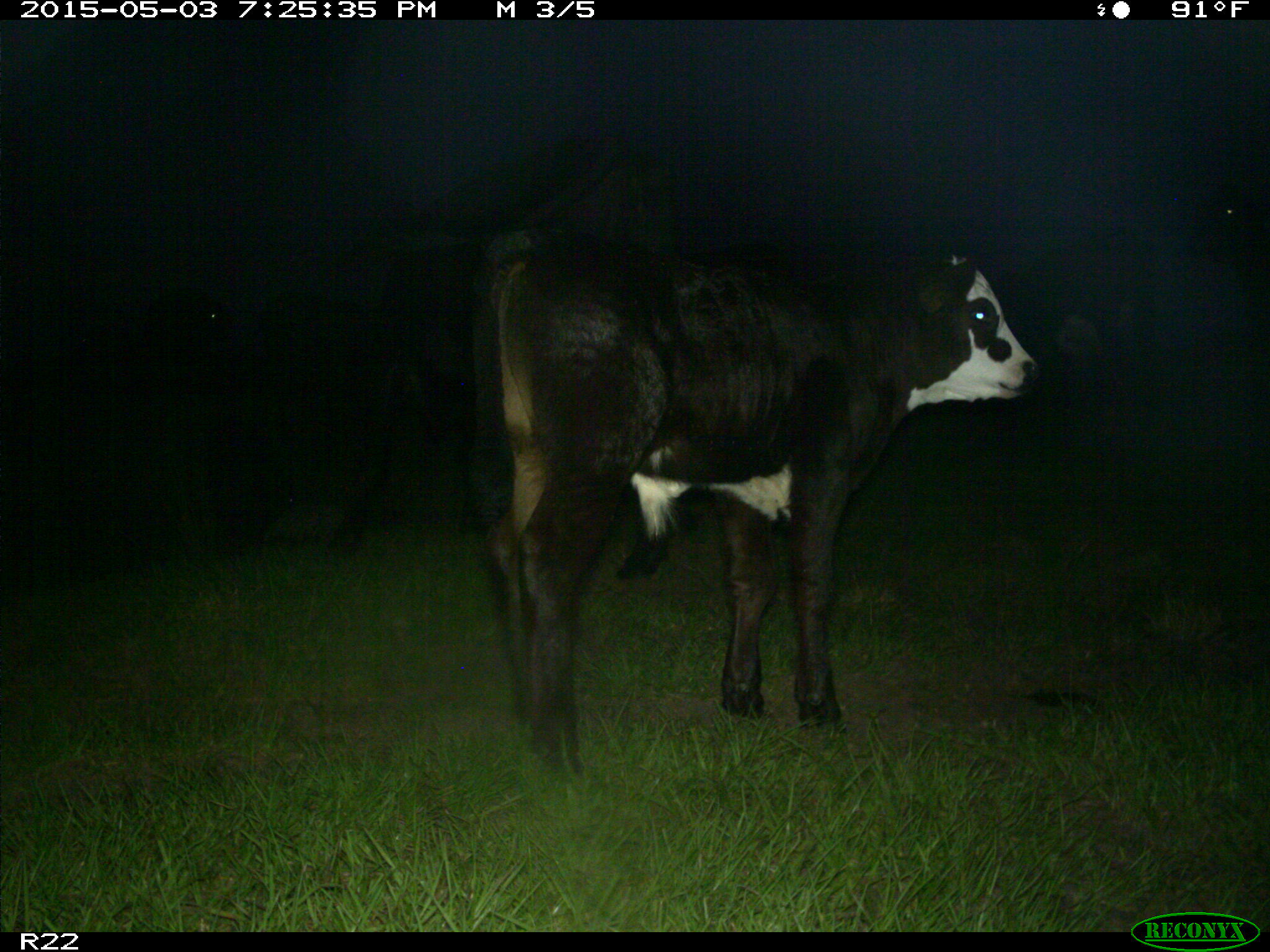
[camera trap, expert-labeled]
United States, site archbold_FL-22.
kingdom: Animalia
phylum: Chordata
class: Mammalia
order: Artiodactyla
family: Bovidae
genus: Bos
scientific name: Bos taurus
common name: domestic cow